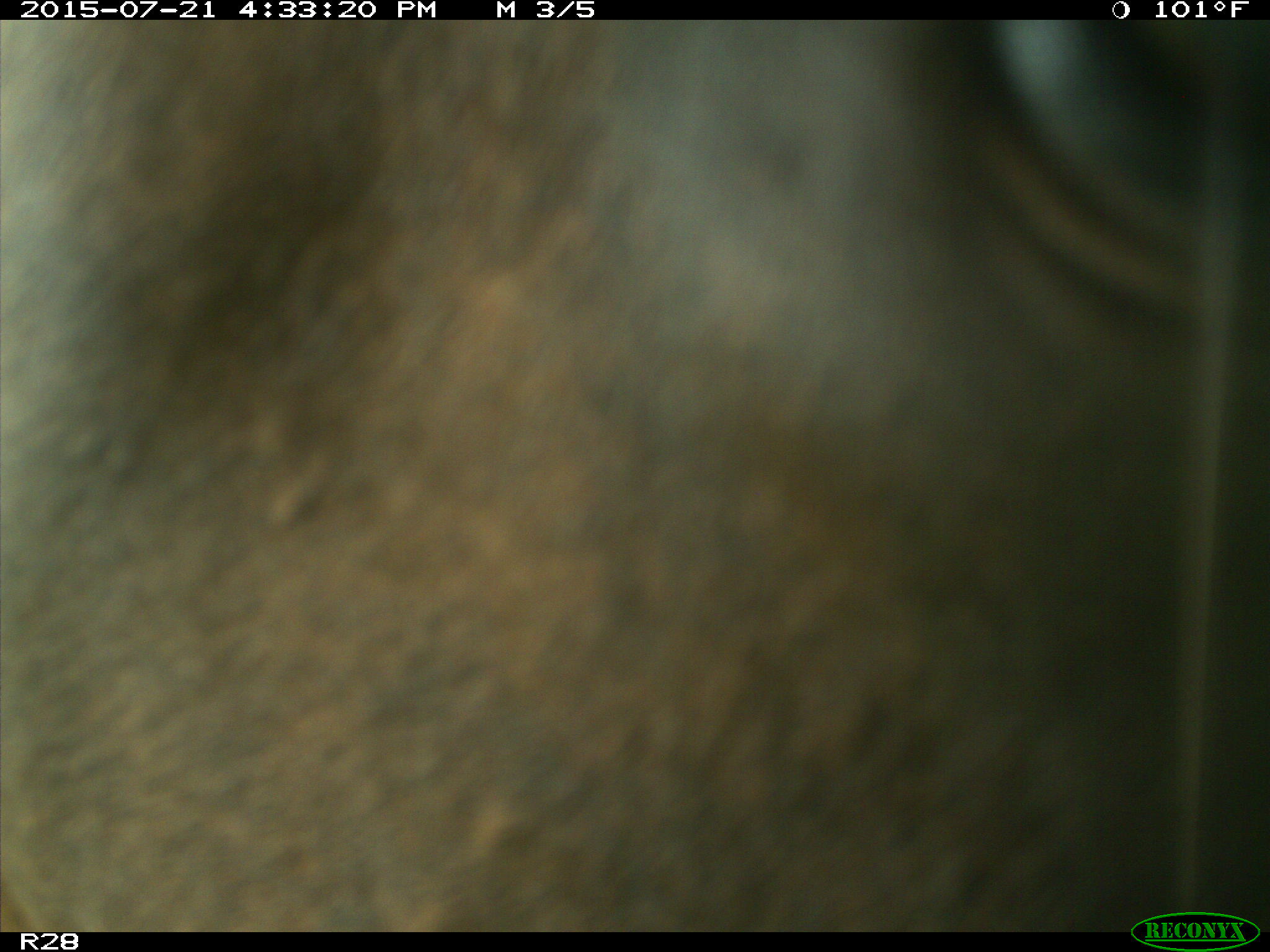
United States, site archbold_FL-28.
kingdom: Animalia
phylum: Chordata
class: Mammalia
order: Artiodactyla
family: Bovidae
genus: Bos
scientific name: Bos taurus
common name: domestic cow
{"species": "Bos taurus (domestic cow)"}